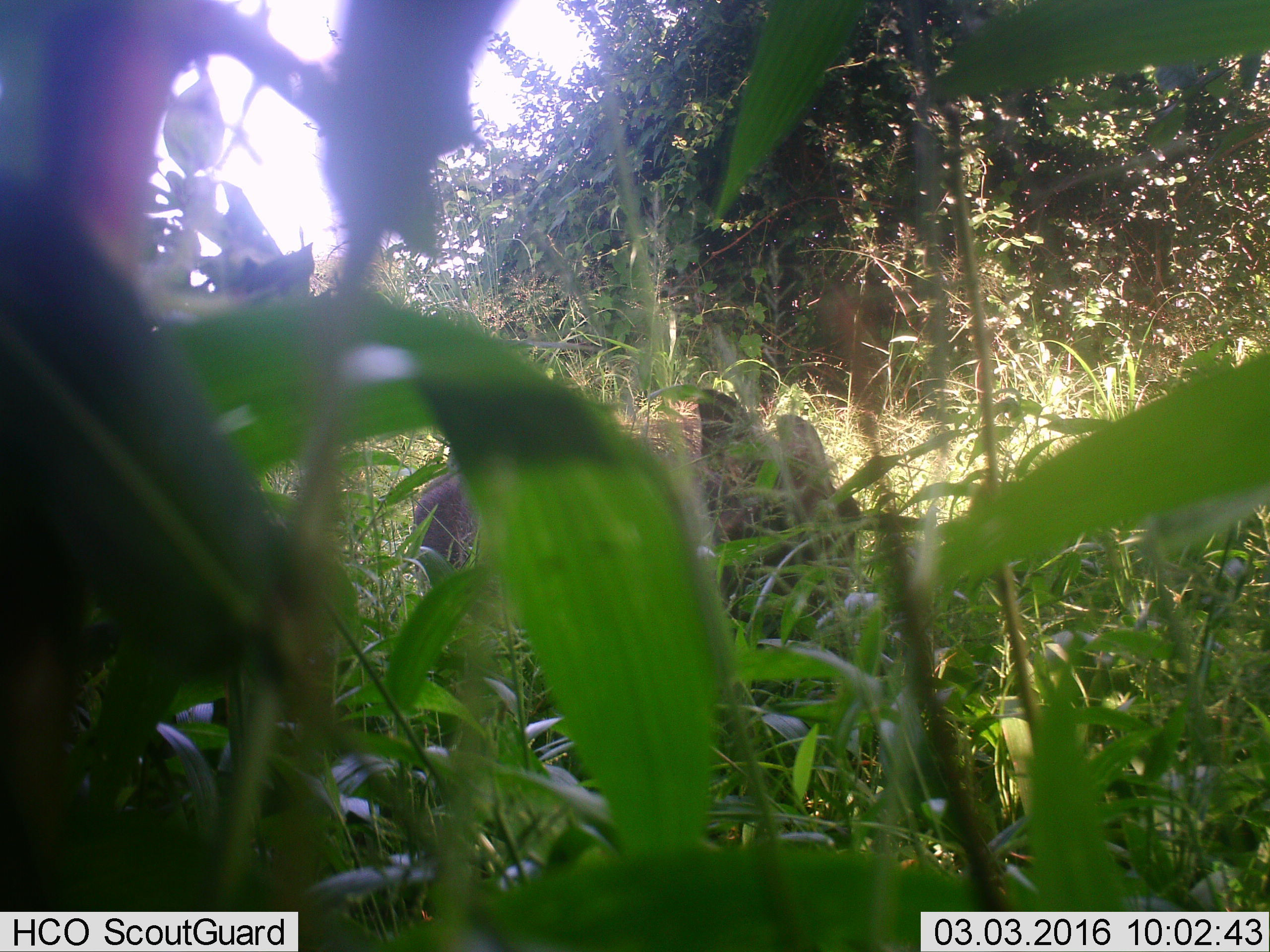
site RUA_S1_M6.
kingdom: Animalia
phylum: Chordata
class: Mammalia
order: Artiodactyla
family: Suidae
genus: Phacochoerus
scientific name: Phacochoerus africanus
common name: warthog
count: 1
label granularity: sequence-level